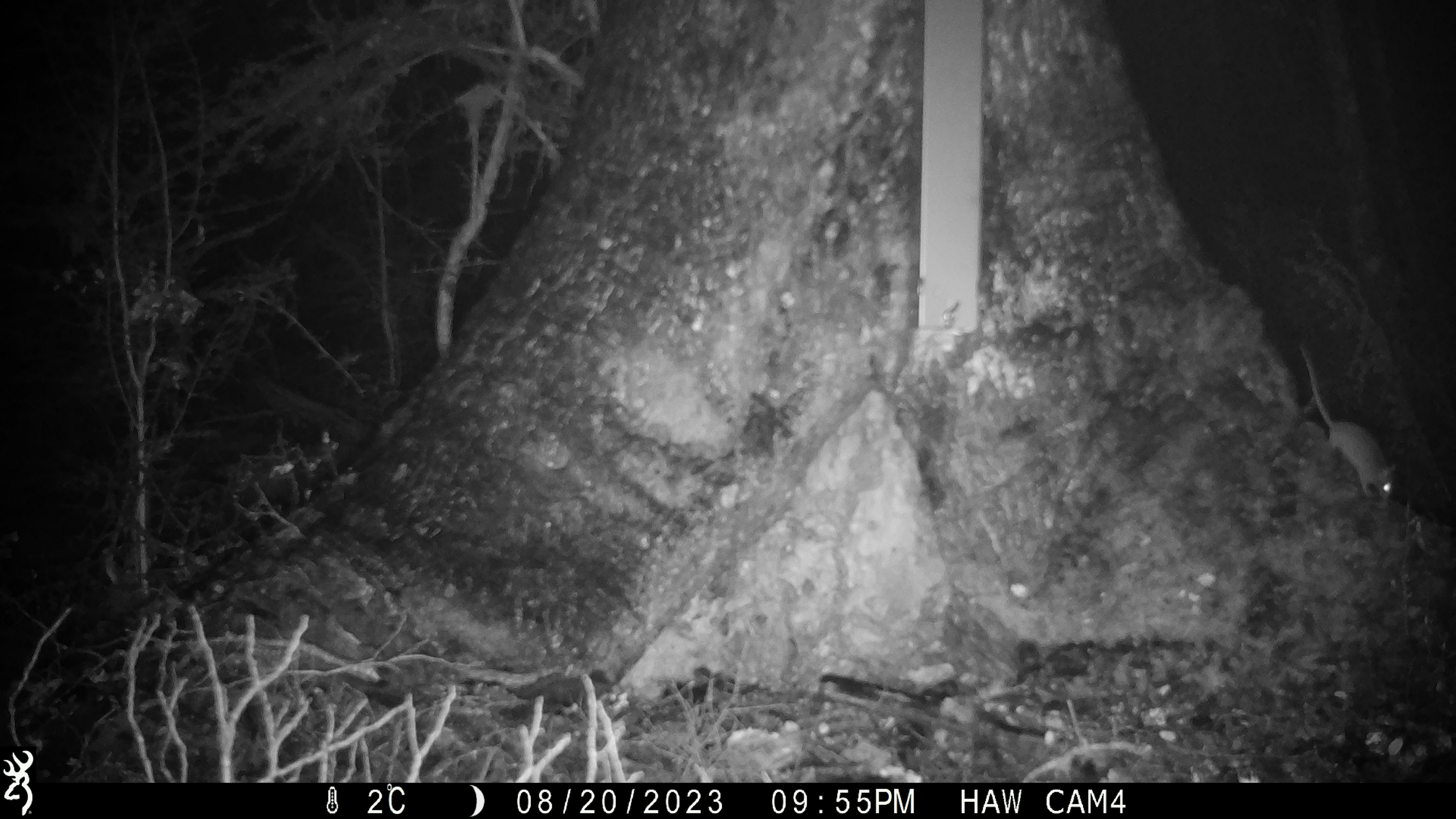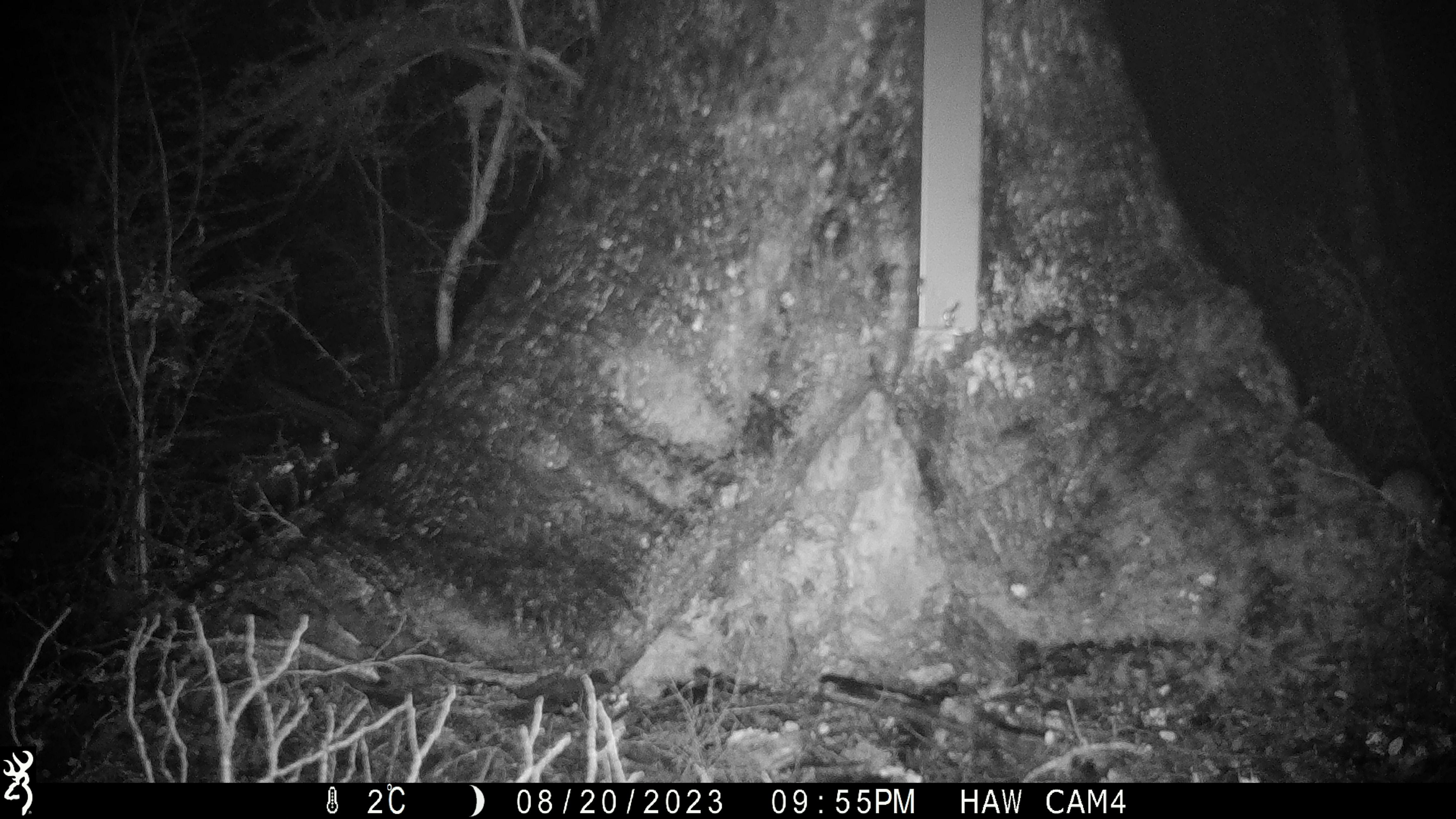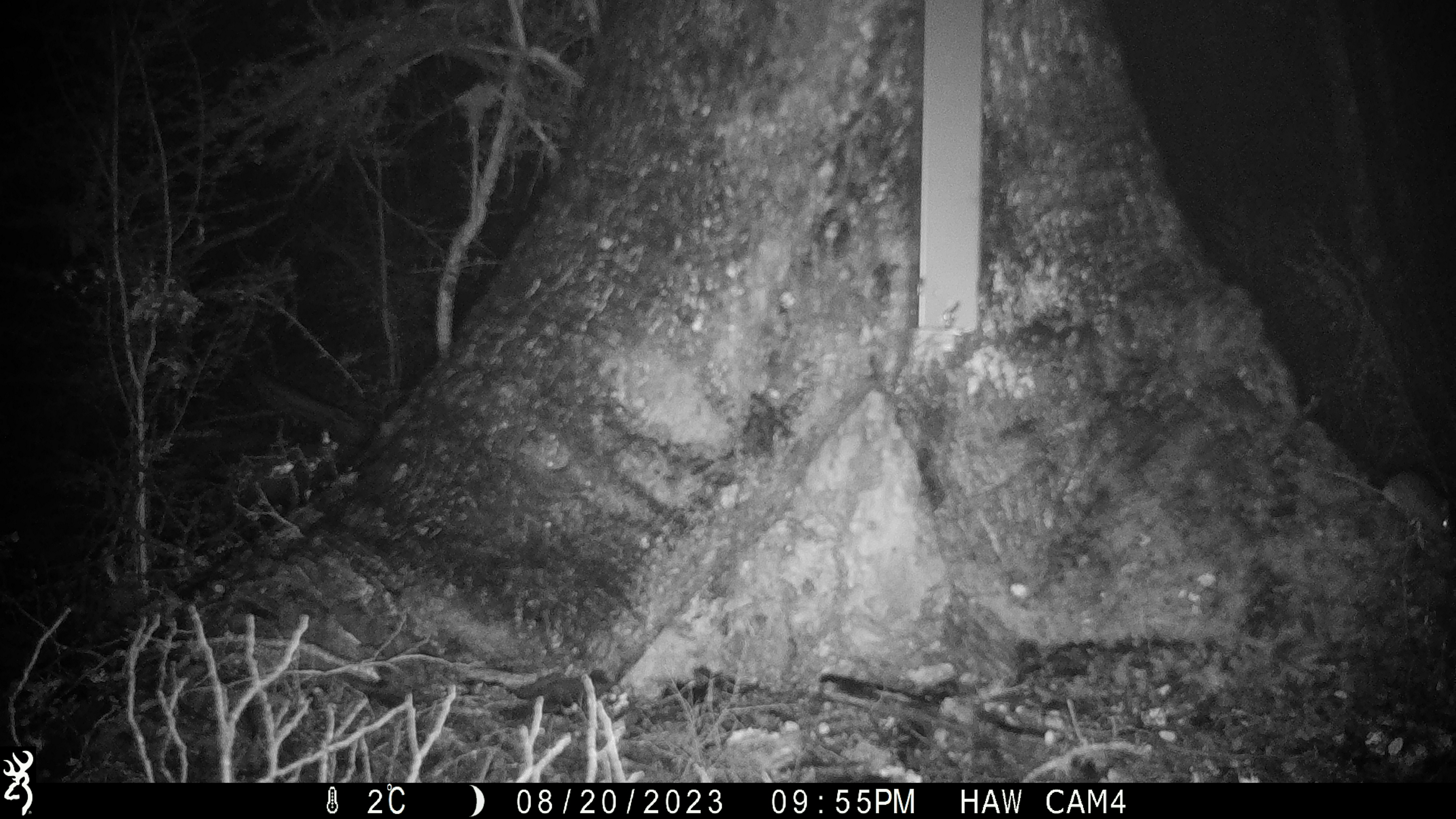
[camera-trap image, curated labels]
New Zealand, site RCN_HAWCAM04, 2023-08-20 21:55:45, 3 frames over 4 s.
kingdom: Animalia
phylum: Chordata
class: Mammalia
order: Rodentia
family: Muridae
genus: Mus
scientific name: Mus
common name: mouse